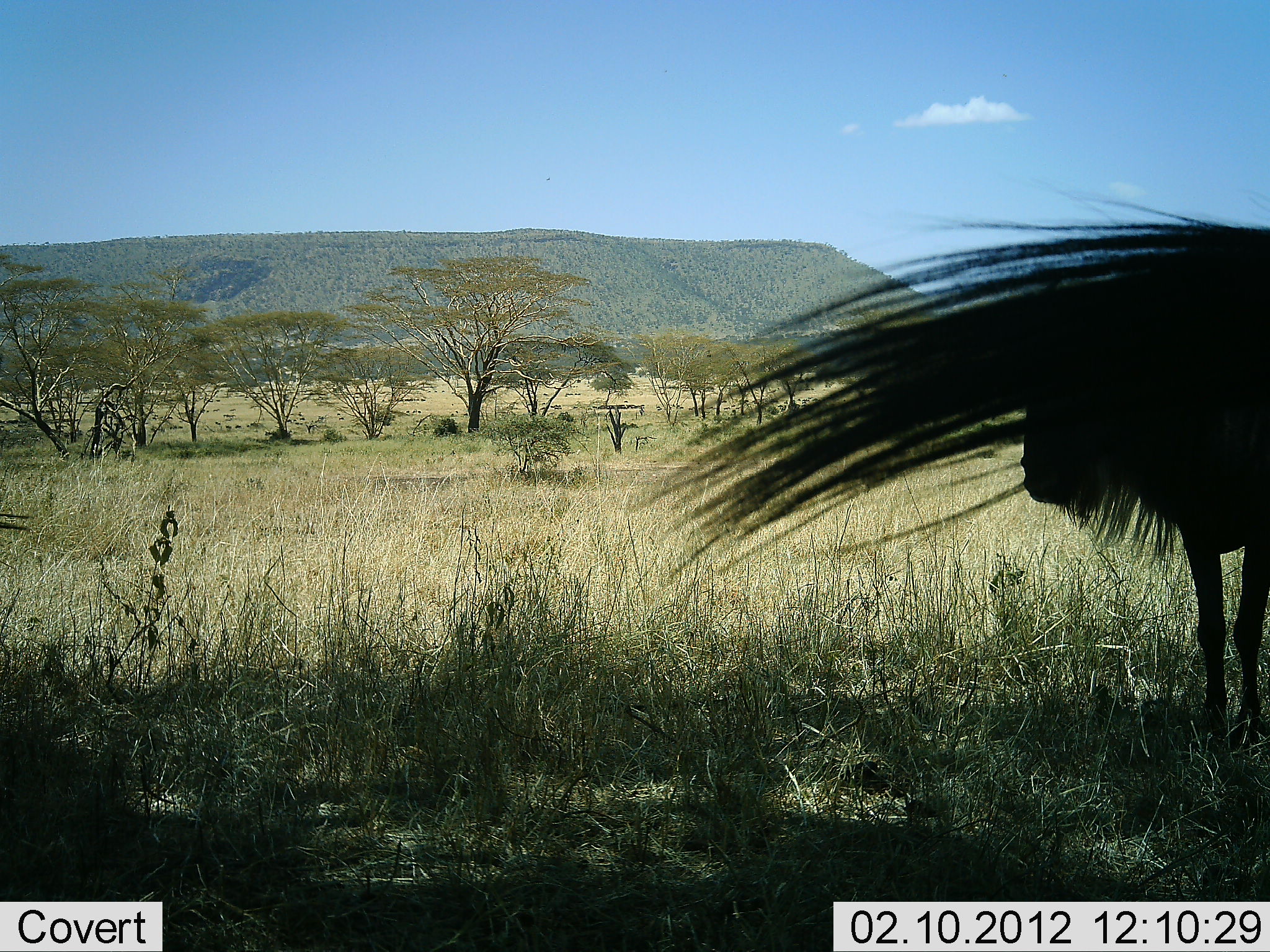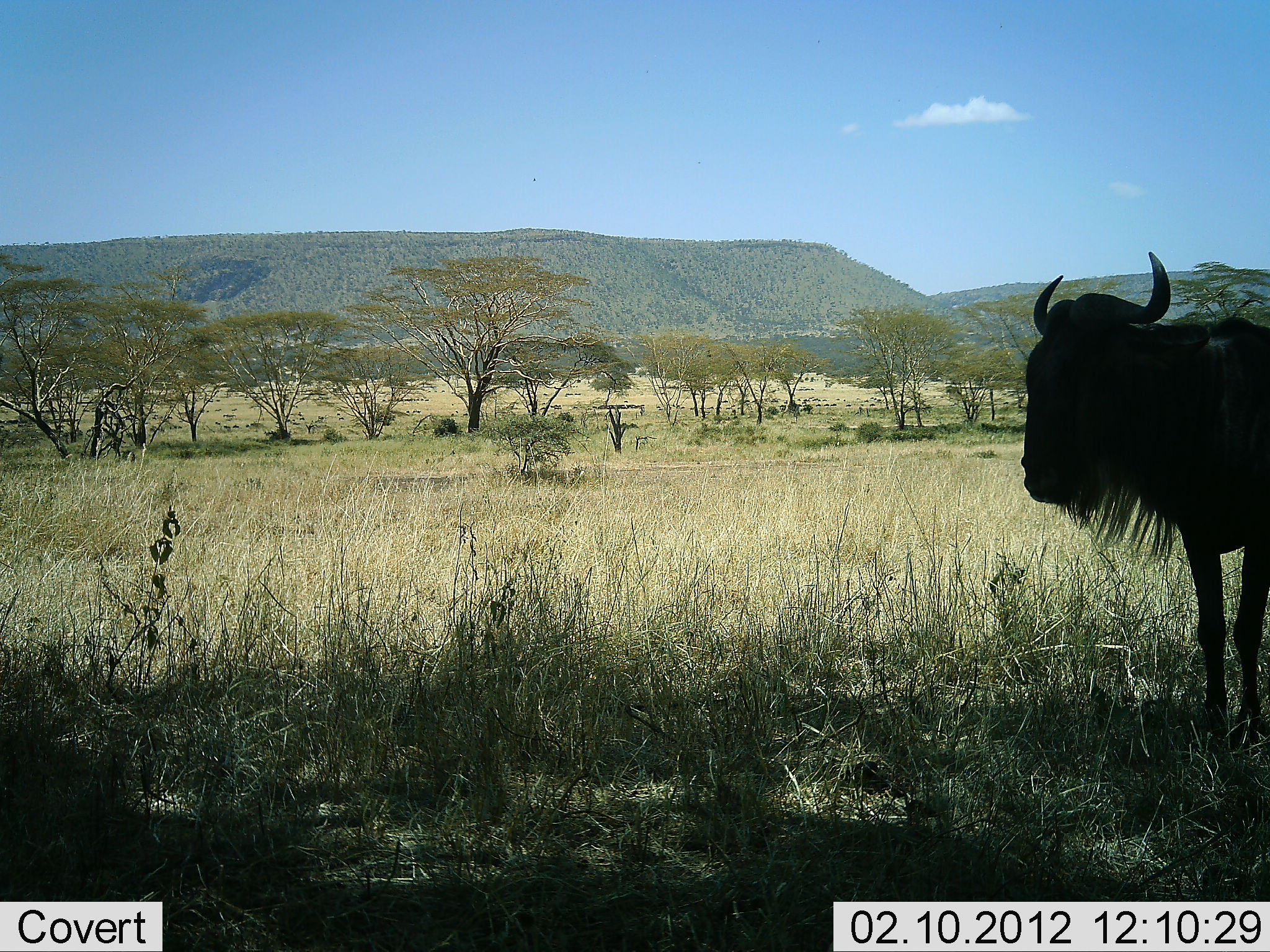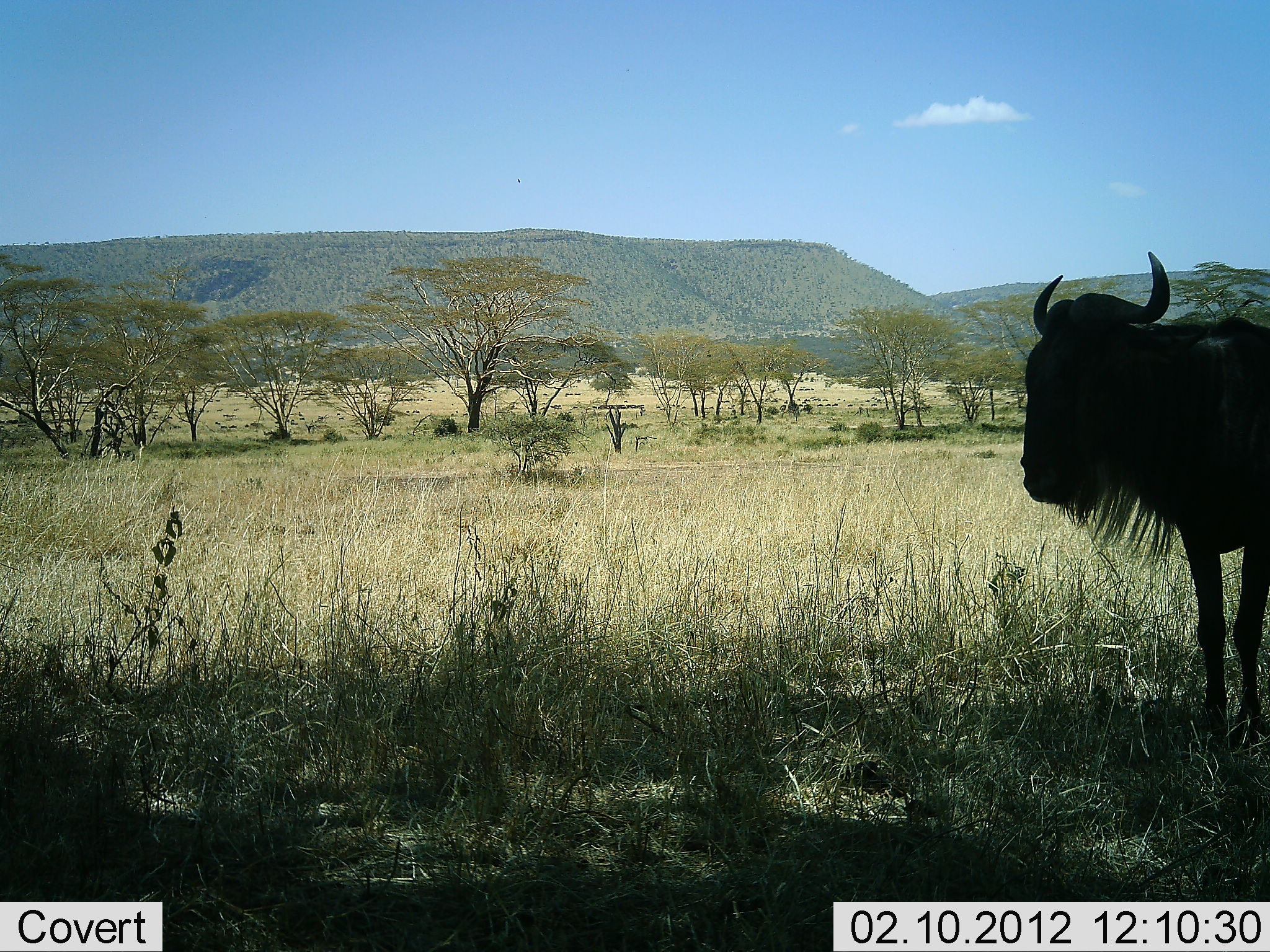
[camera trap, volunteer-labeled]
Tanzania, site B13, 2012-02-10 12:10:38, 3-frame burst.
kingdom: Animalia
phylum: Chordata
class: Mammalia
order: Artiodactyla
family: Bovidae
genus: Connochaetes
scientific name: Connochaetes taurinus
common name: blue wildebeest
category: wildebeest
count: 2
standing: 100%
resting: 0%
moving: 0%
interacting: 0%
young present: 0%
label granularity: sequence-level